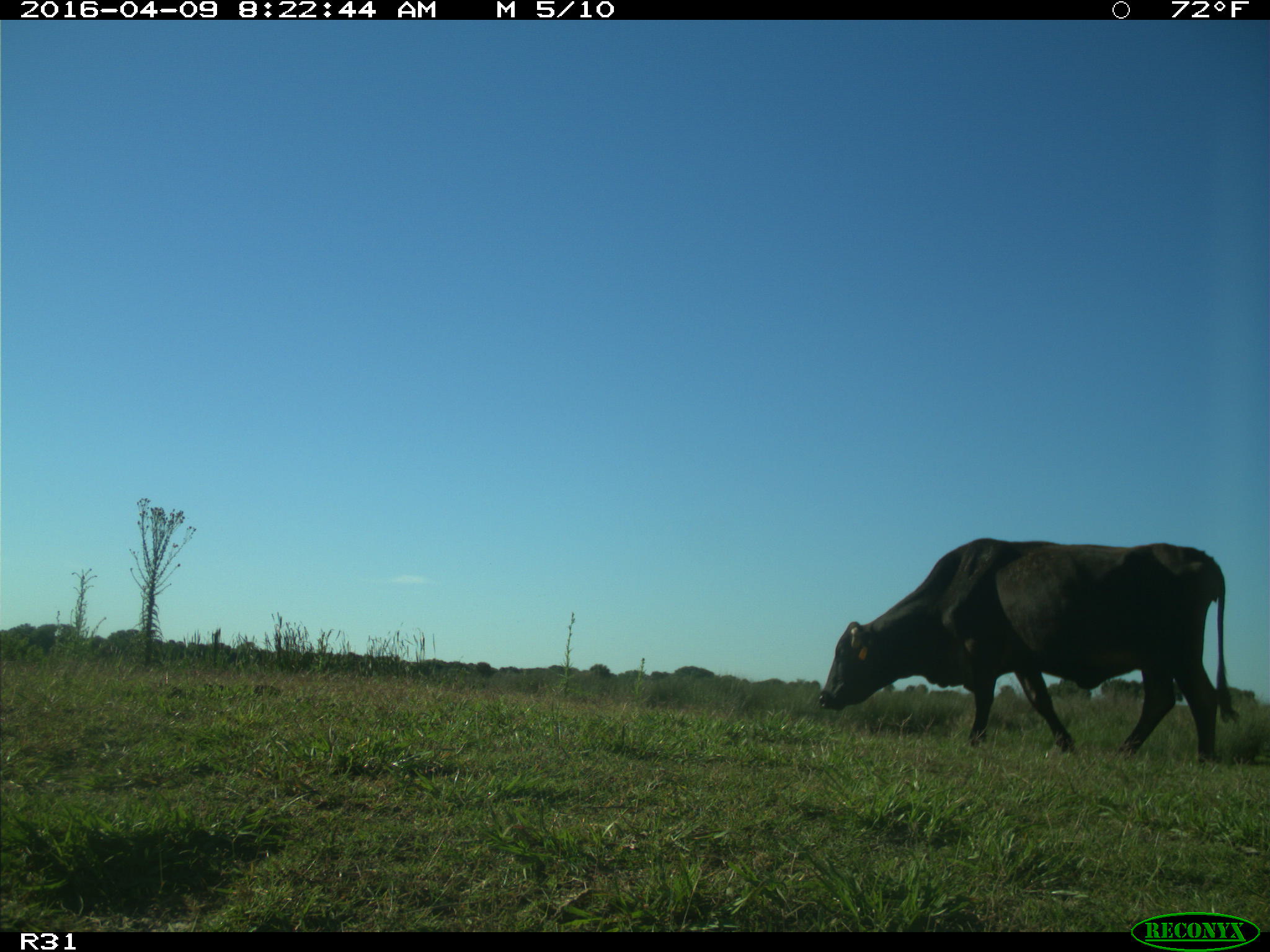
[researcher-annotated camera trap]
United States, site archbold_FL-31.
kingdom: Animalia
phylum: Chordata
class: Mammalia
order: Artiodactyla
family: Bovidae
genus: Bos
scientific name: Bos taurus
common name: domestic cow